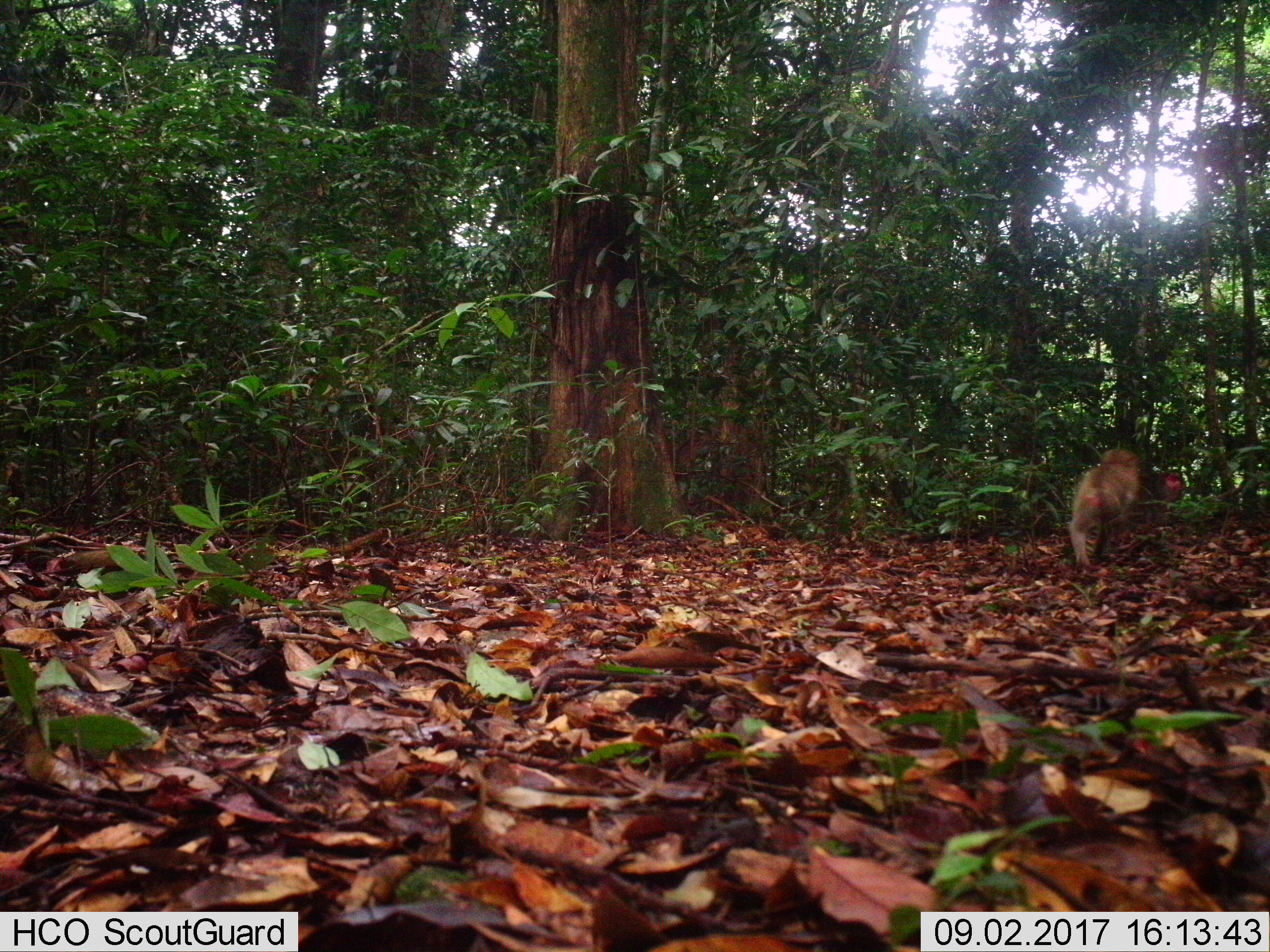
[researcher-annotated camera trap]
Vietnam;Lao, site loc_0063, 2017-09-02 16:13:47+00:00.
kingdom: Animalia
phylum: Chordata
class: Mammalia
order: Primates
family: Cercopithecidae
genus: Macaca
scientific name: Macaca nemestrina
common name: pig-tailed macaque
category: pig tailed macaque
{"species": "pig tailed macaque (pig-tailed macaque) (Macaca nemestrina)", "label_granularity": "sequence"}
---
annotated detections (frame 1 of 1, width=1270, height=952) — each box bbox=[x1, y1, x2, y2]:
pig tailed macaque: bbox=[1067, 447, 1186, 574]